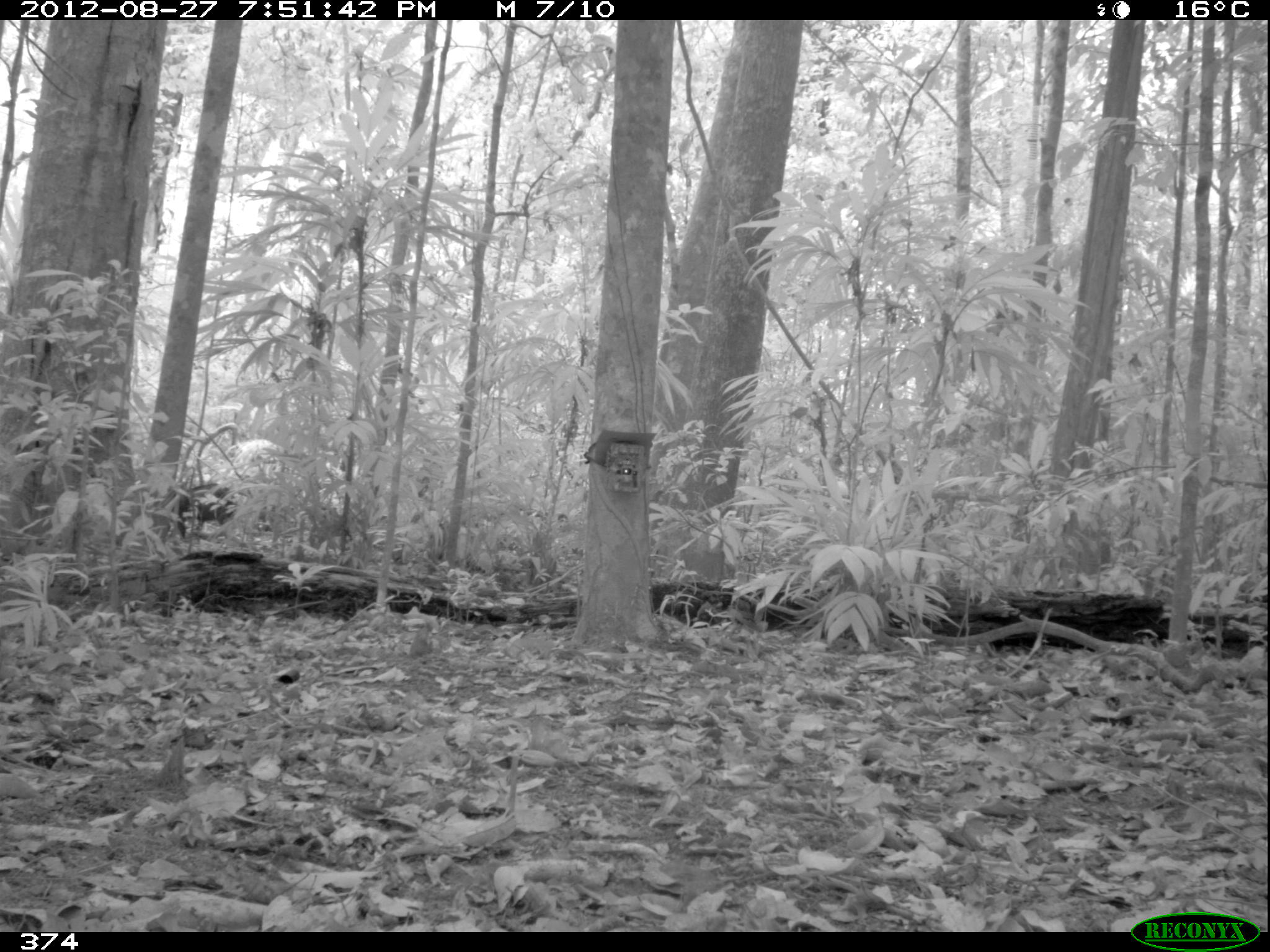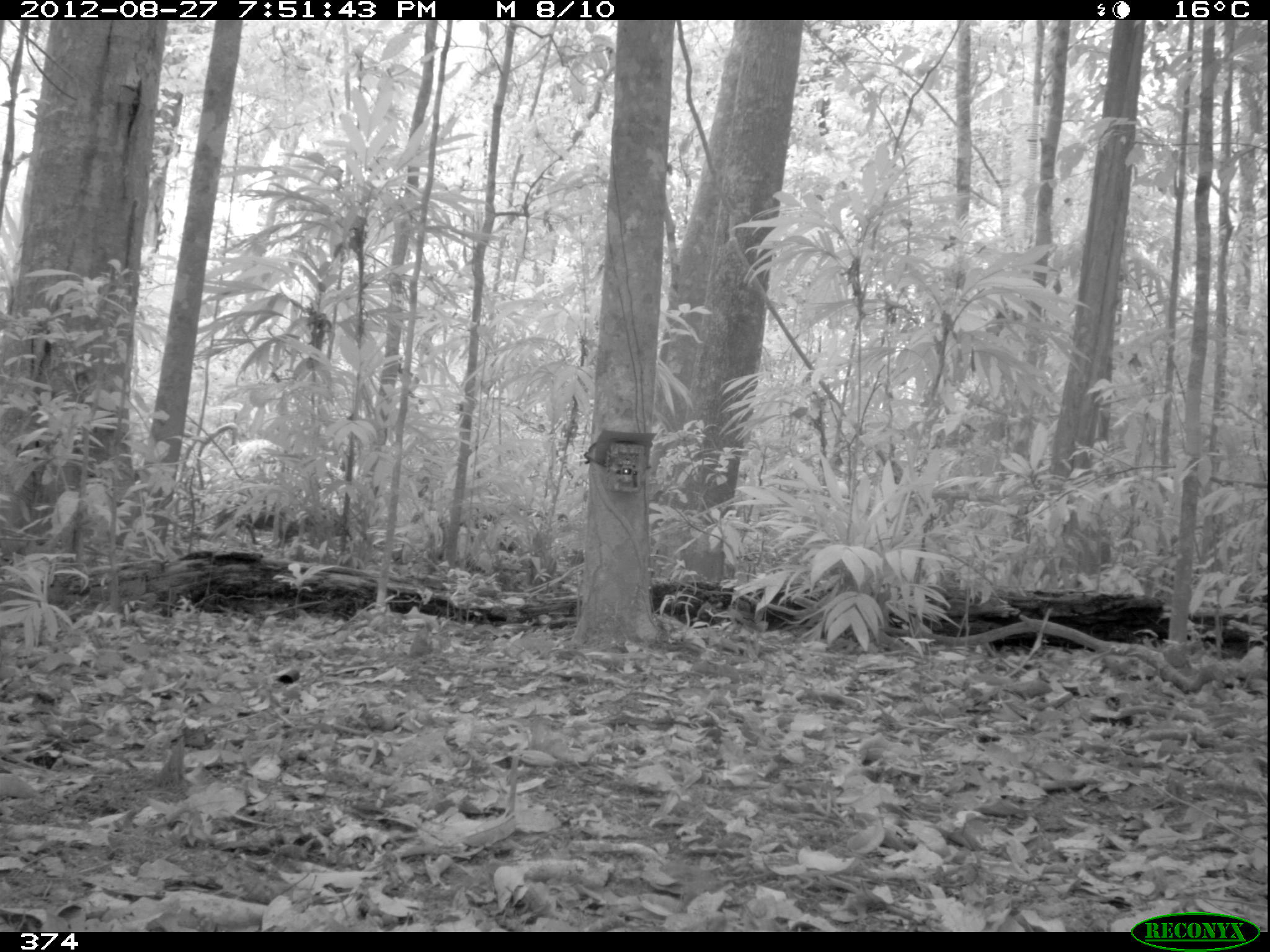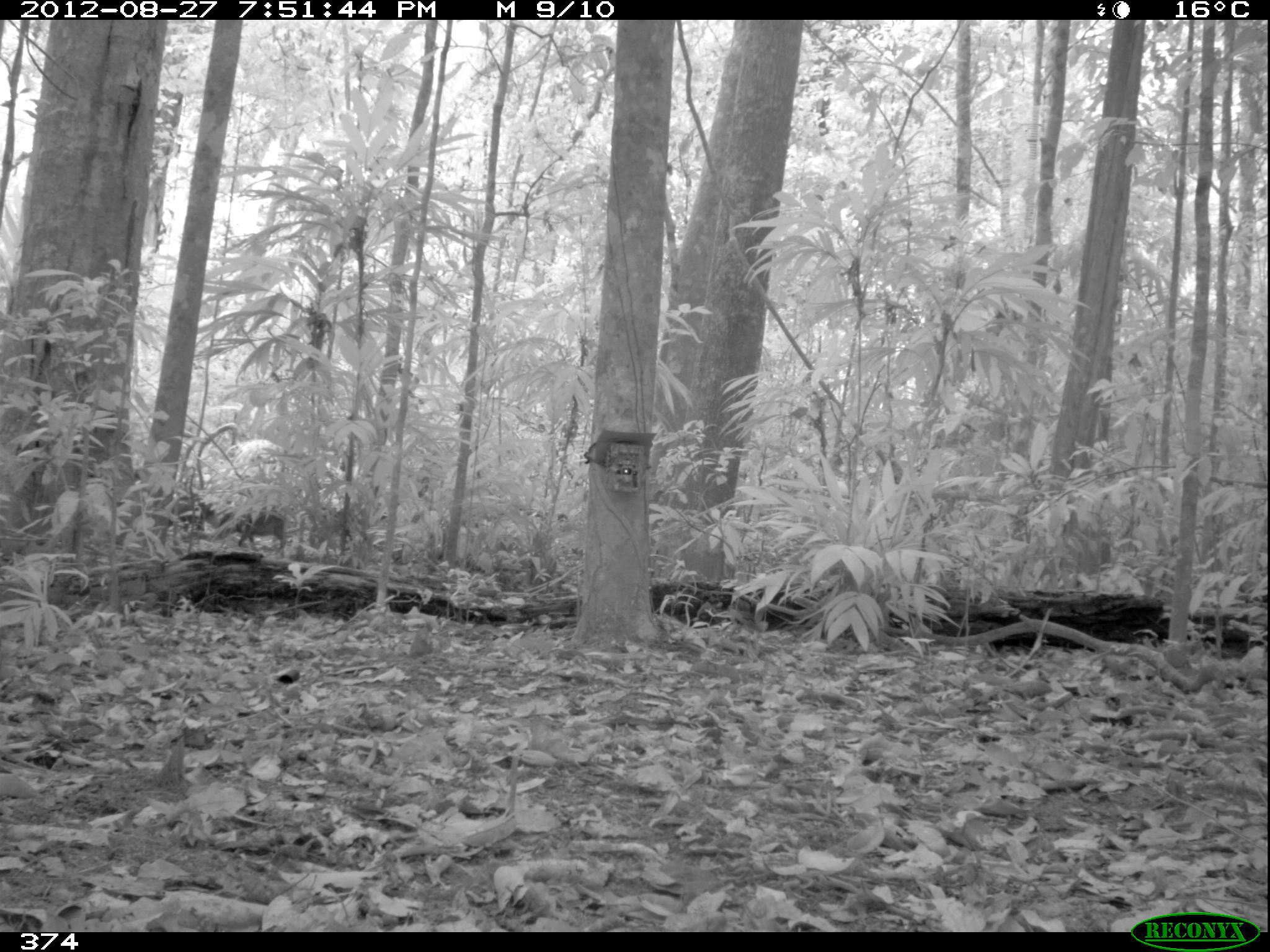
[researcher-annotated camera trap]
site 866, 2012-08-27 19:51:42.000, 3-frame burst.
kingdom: Animalia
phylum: Chordata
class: Mammalia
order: Artiodactyla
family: Tayassuidae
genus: Tayassu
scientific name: Tayassu pecari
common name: white-lipped peccary